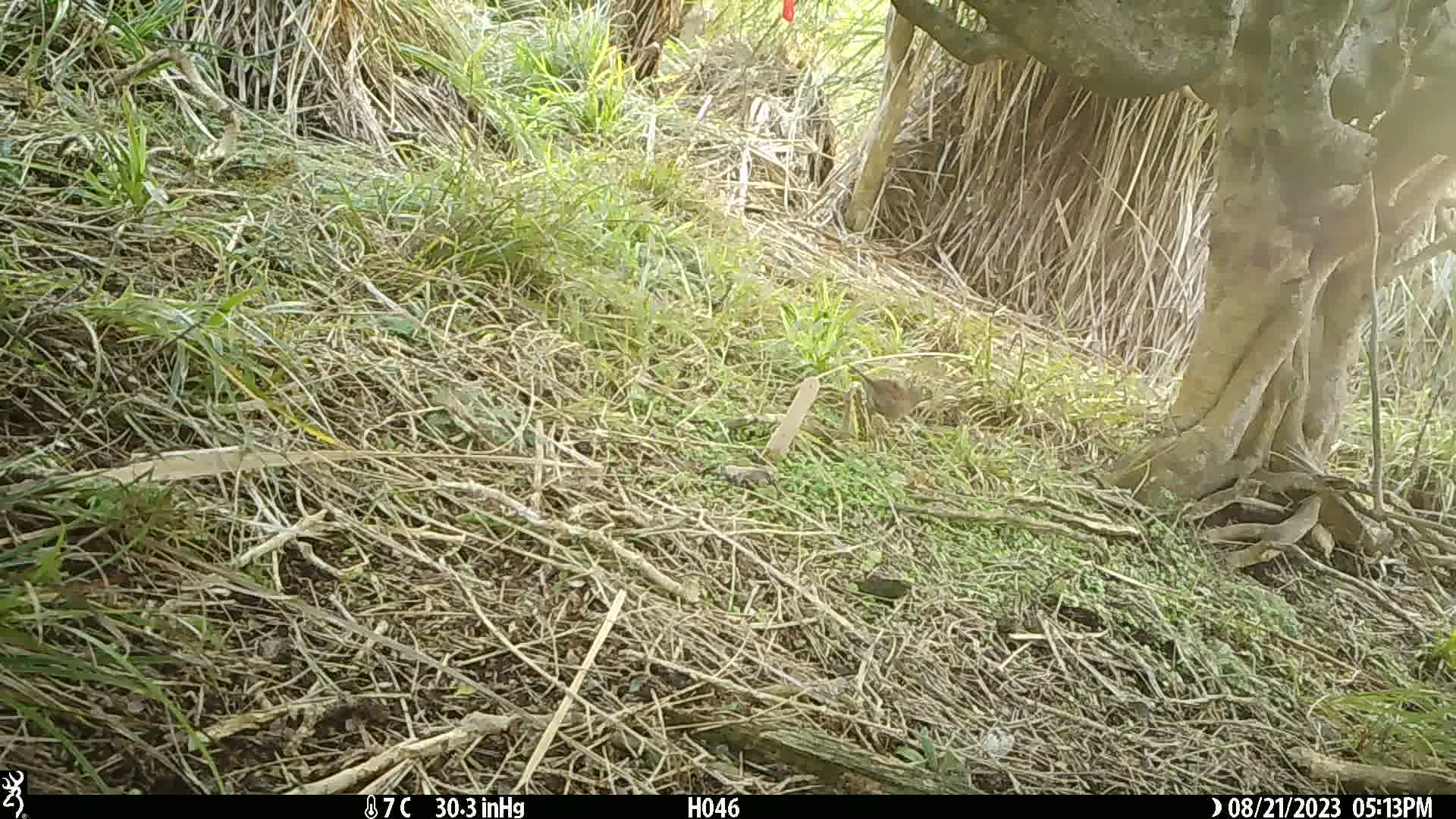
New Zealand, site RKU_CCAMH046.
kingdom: Animalia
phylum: Chordata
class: Aves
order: Passeriformes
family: Prunellidae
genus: Prunella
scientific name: Prunella modularis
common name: dunnock